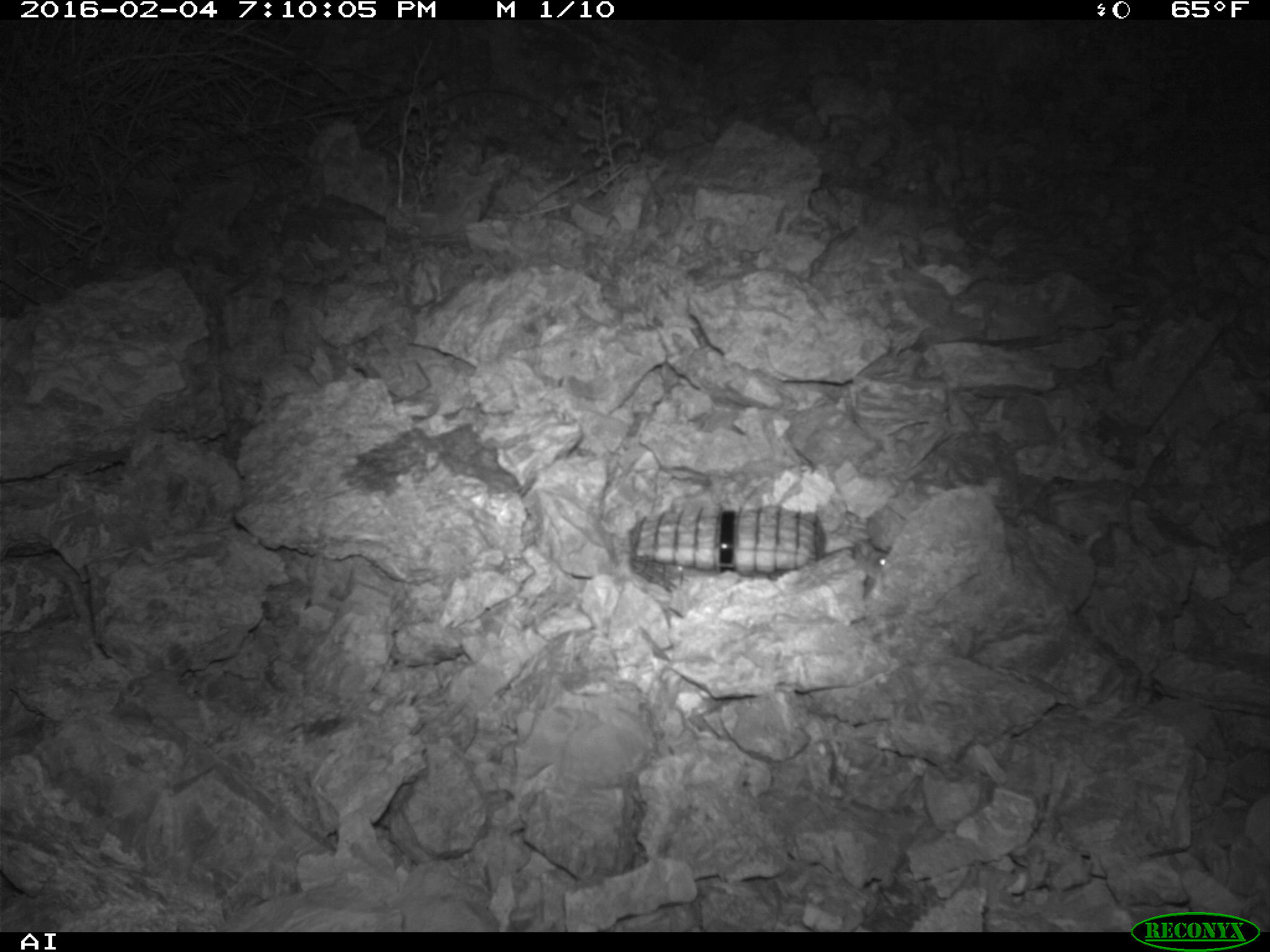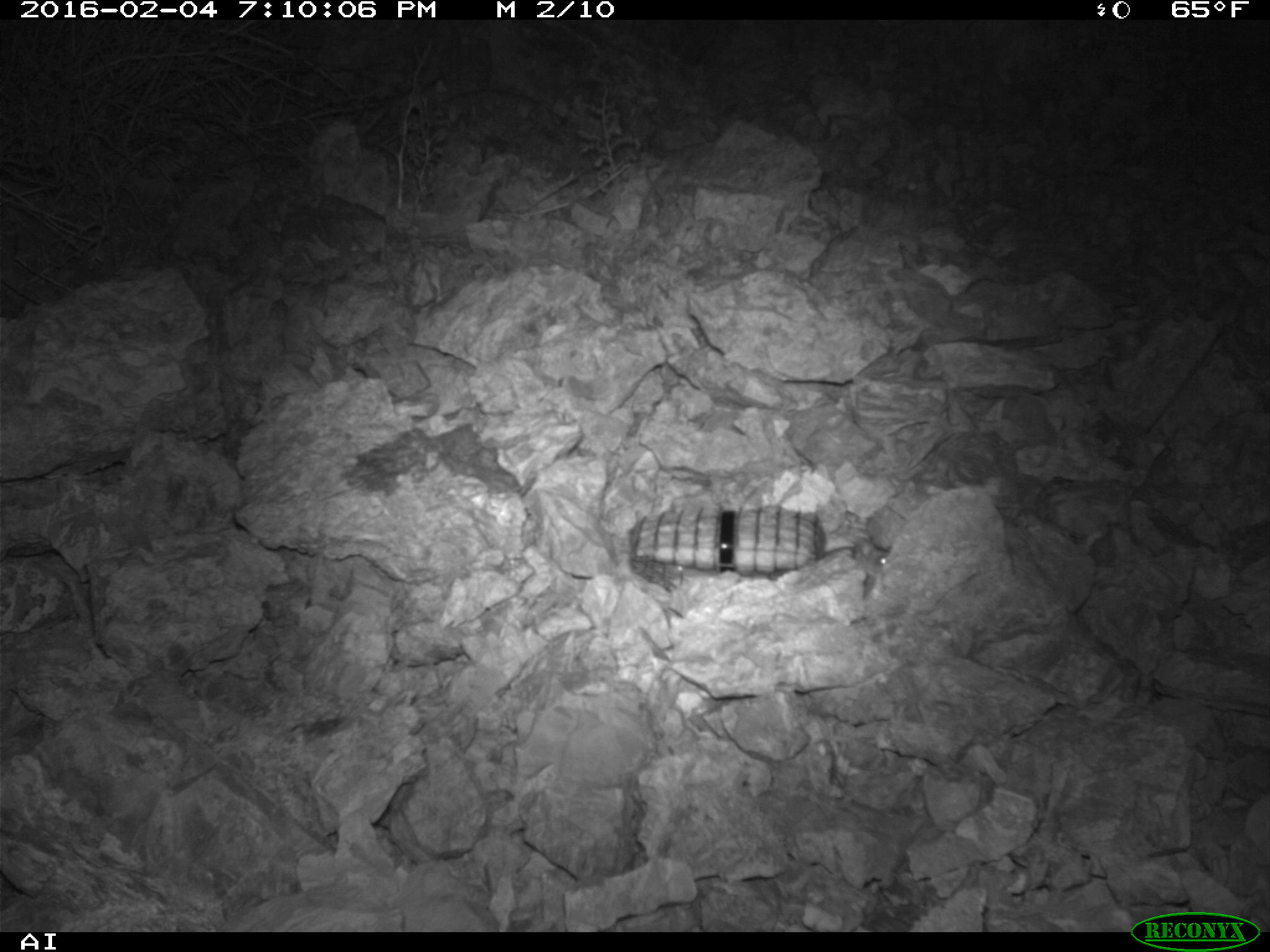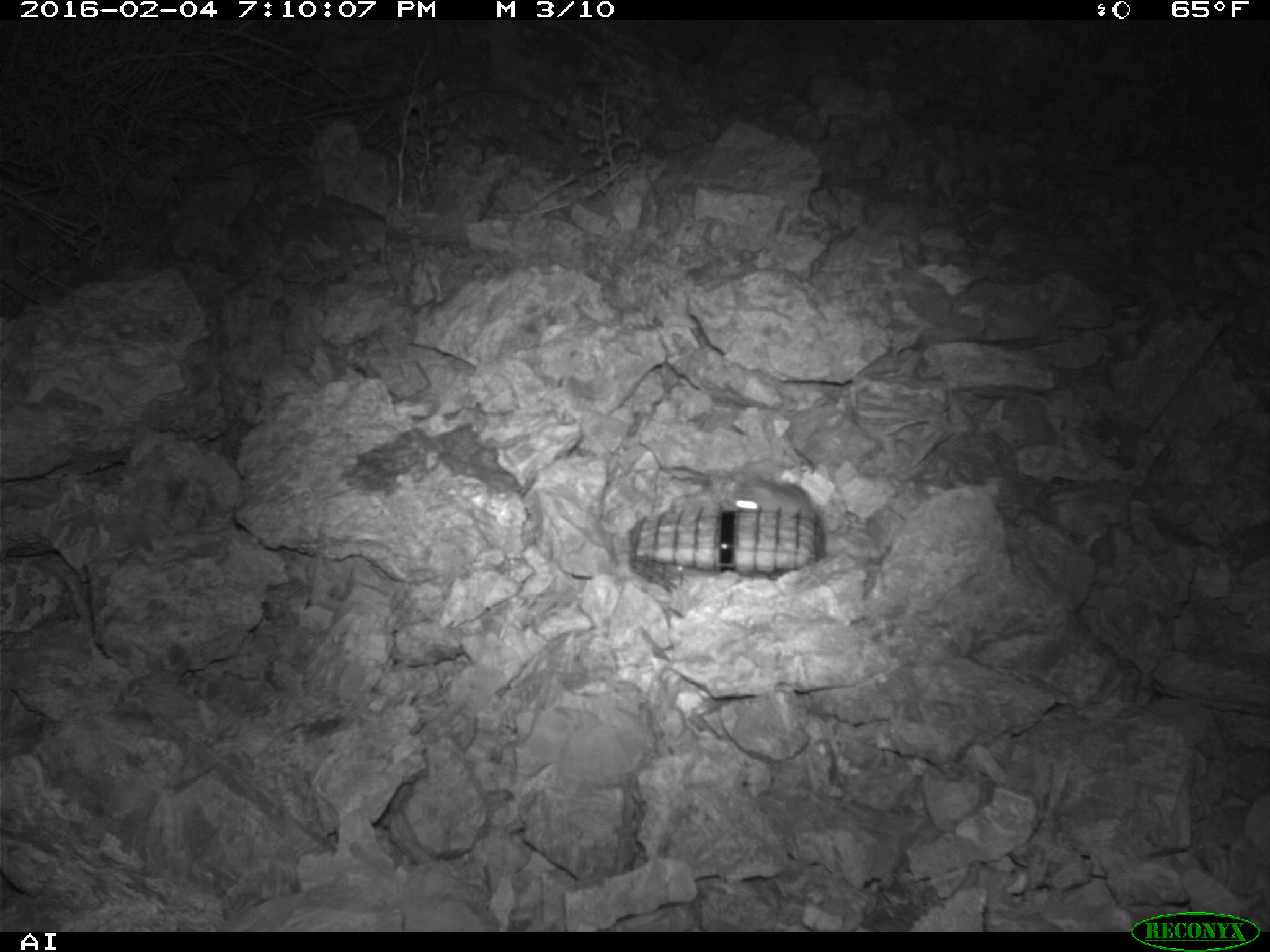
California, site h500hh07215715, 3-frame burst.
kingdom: Animalia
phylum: Chordata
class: Mammalia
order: Rodentia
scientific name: Rodentia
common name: rodent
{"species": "rodent (Rodentia)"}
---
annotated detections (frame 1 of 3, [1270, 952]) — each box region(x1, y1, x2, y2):
rodent: region(853, 539, 890, 578)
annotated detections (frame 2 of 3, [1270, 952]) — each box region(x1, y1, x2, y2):
rodent: region(823, 540, 892, 601)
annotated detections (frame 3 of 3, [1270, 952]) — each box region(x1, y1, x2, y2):
rodent: region(728, 469, 828, 563)